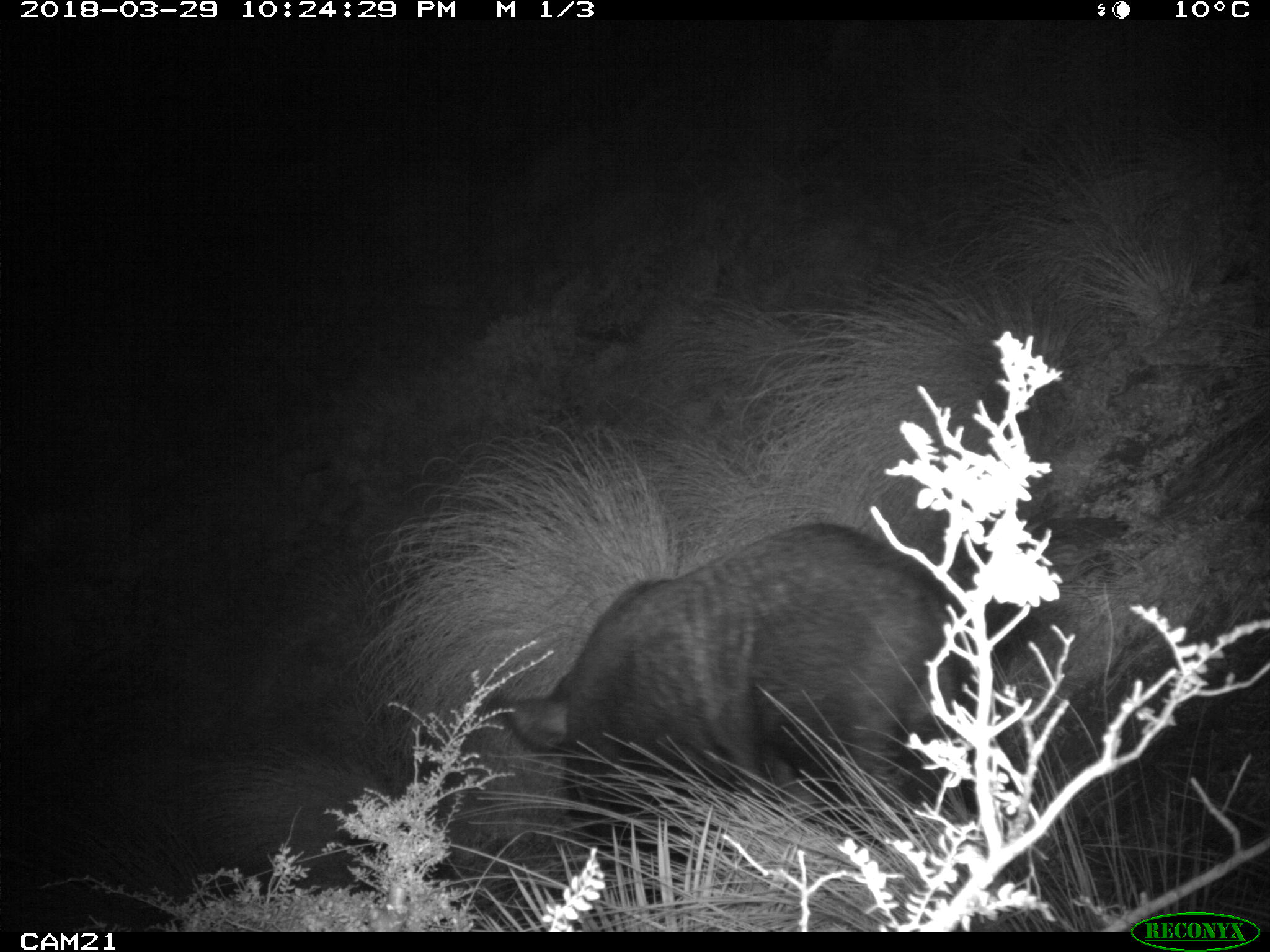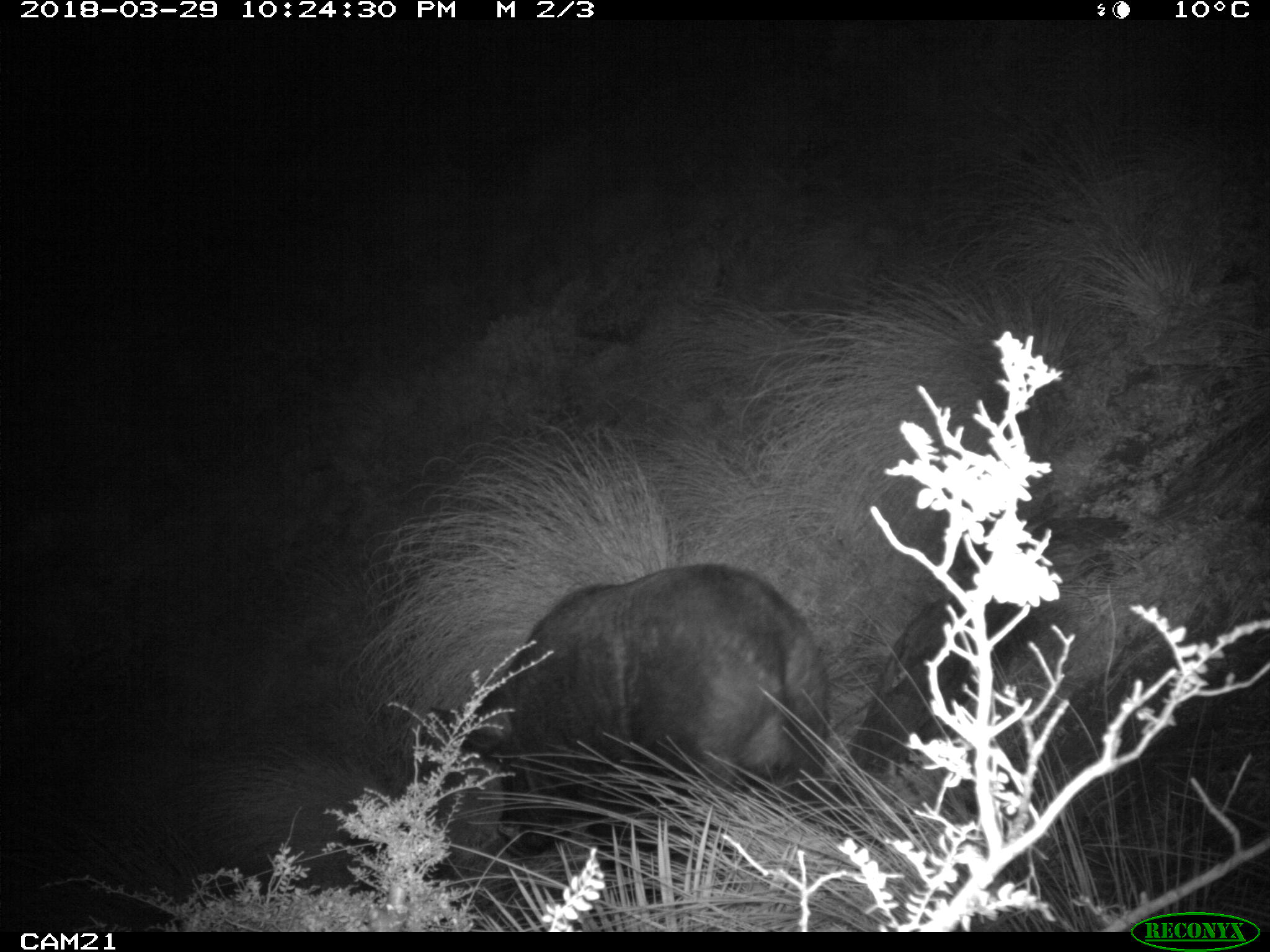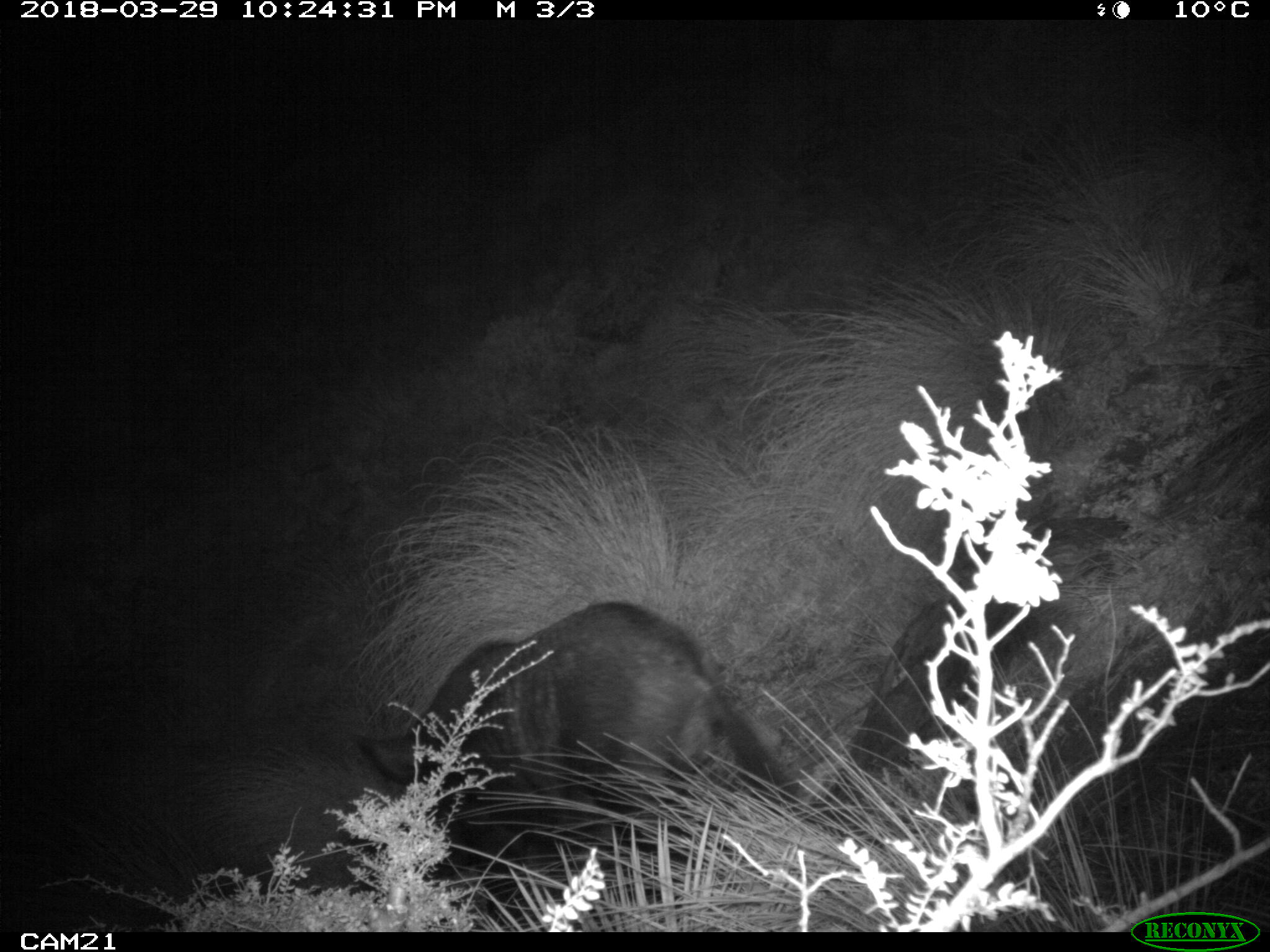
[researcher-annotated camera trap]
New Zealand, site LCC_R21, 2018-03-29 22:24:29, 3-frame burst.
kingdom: Animalia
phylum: Chordata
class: Mammalia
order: Artiodactyla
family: Suidae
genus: Sus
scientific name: Sus scrofa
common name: pig